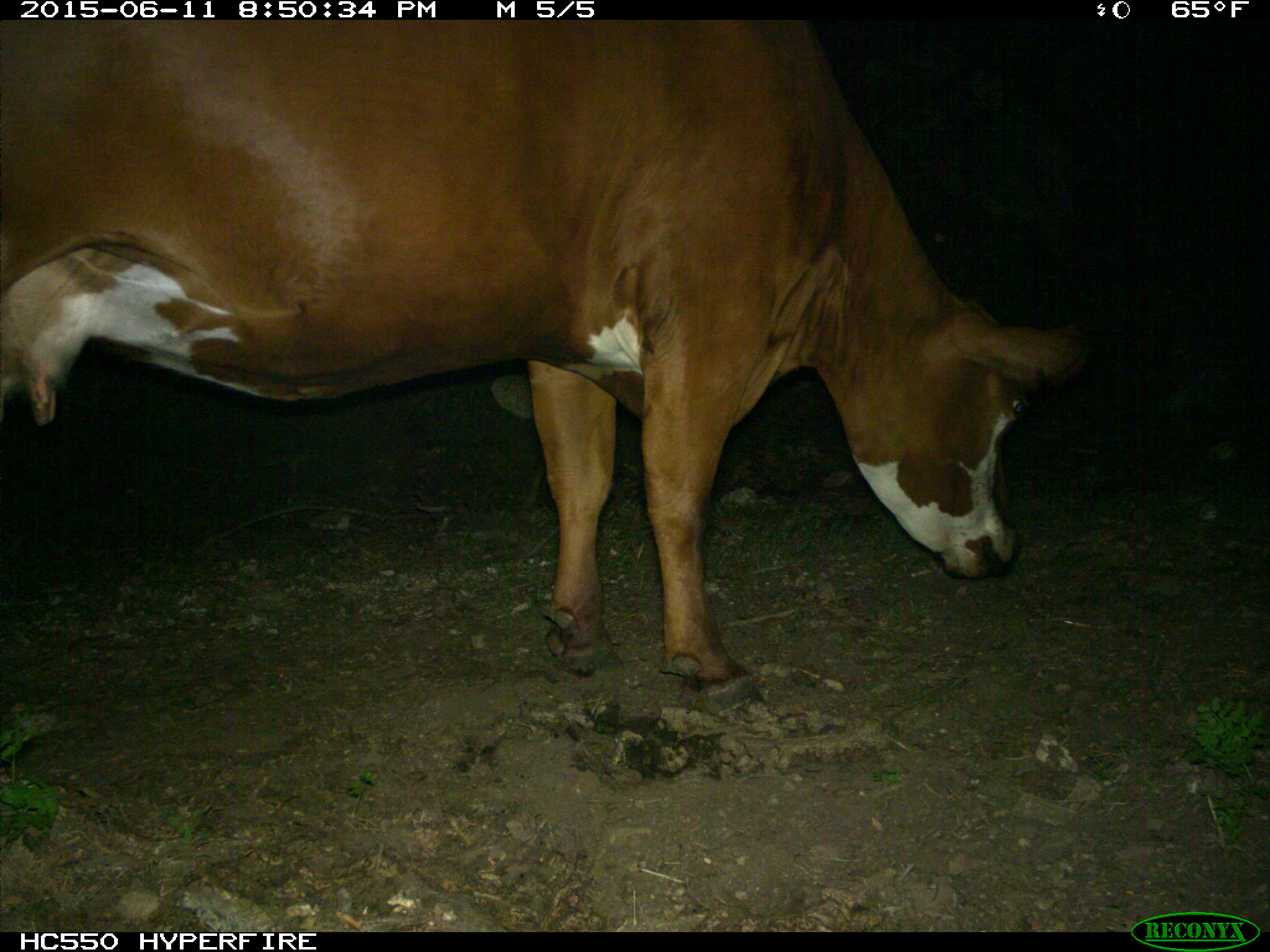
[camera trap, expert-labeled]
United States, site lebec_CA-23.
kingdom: Animalia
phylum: Chordata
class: Mammalia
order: Artiodactyla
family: Bovidae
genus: Bos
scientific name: Bos taurus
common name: domestic cow